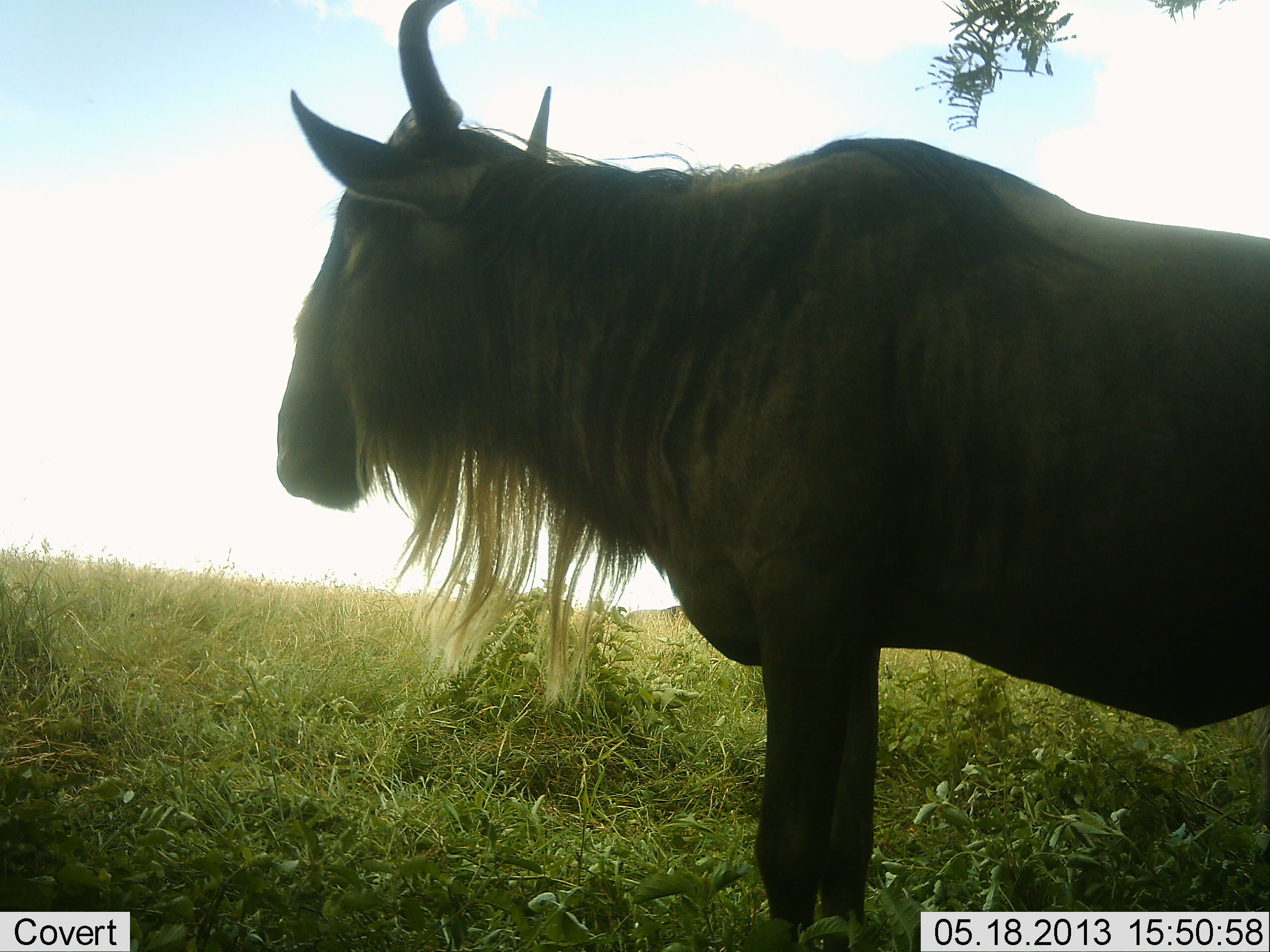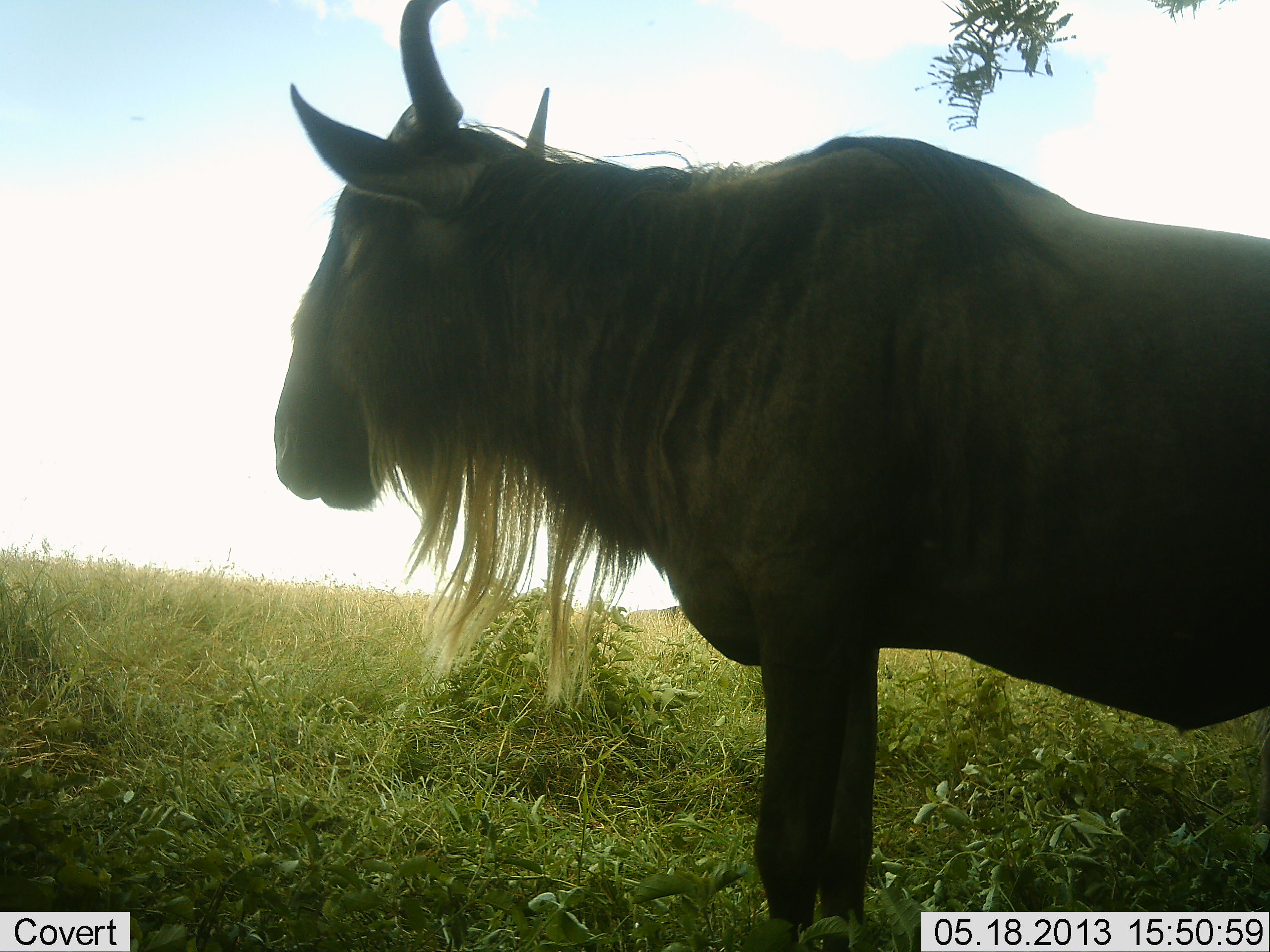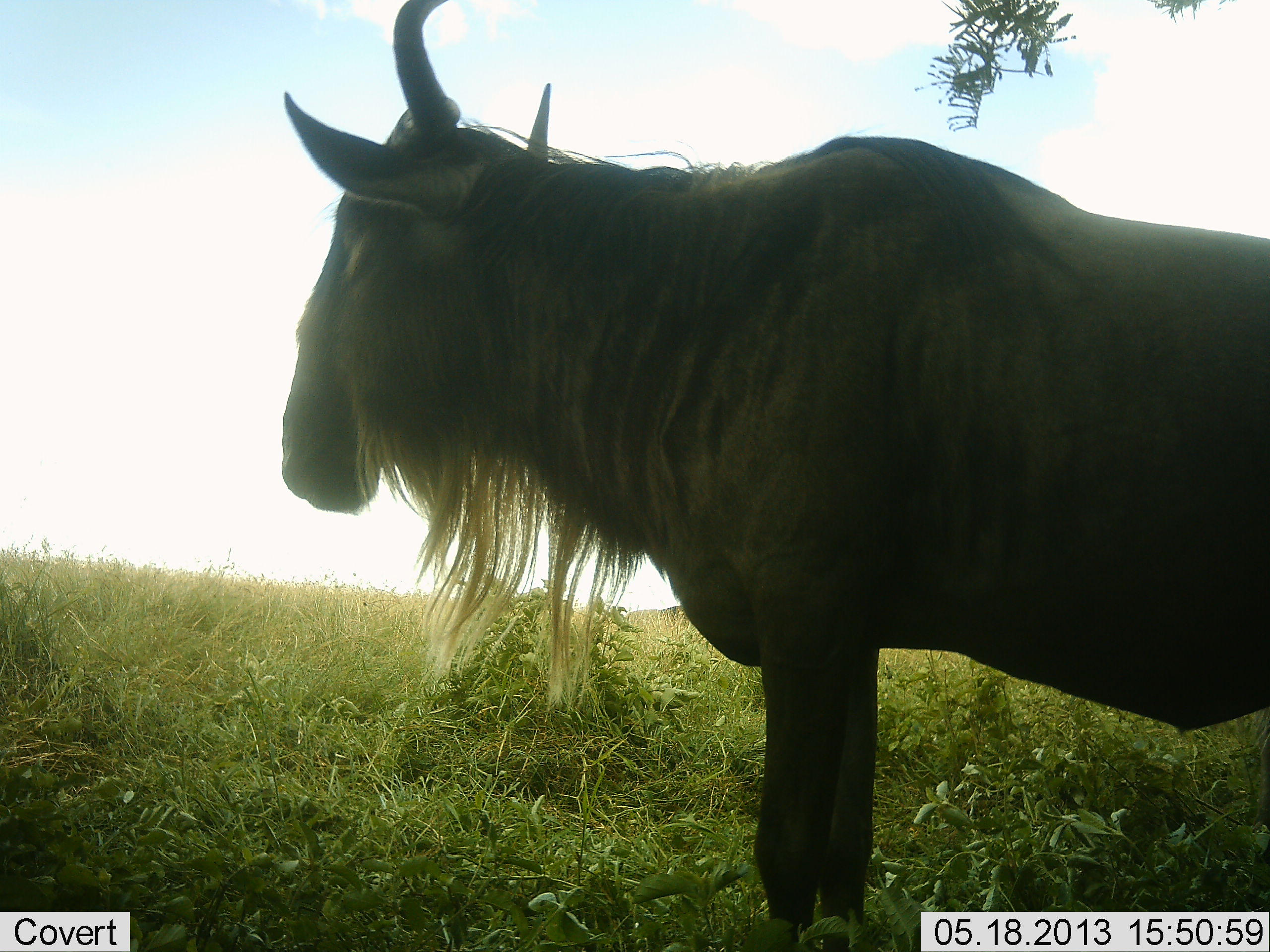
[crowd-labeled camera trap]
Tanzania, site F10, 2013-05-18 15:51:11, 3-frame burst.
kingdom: Animalia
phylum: Chordata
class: Mammalia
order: Artiodactyla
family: Bovidae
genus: Connochaetes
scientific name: Connochaetes taurinus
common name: blue wildebeest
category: wildebeest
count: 1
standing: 83%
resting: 0%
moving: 0%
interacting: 0%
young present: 0%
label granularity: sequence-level